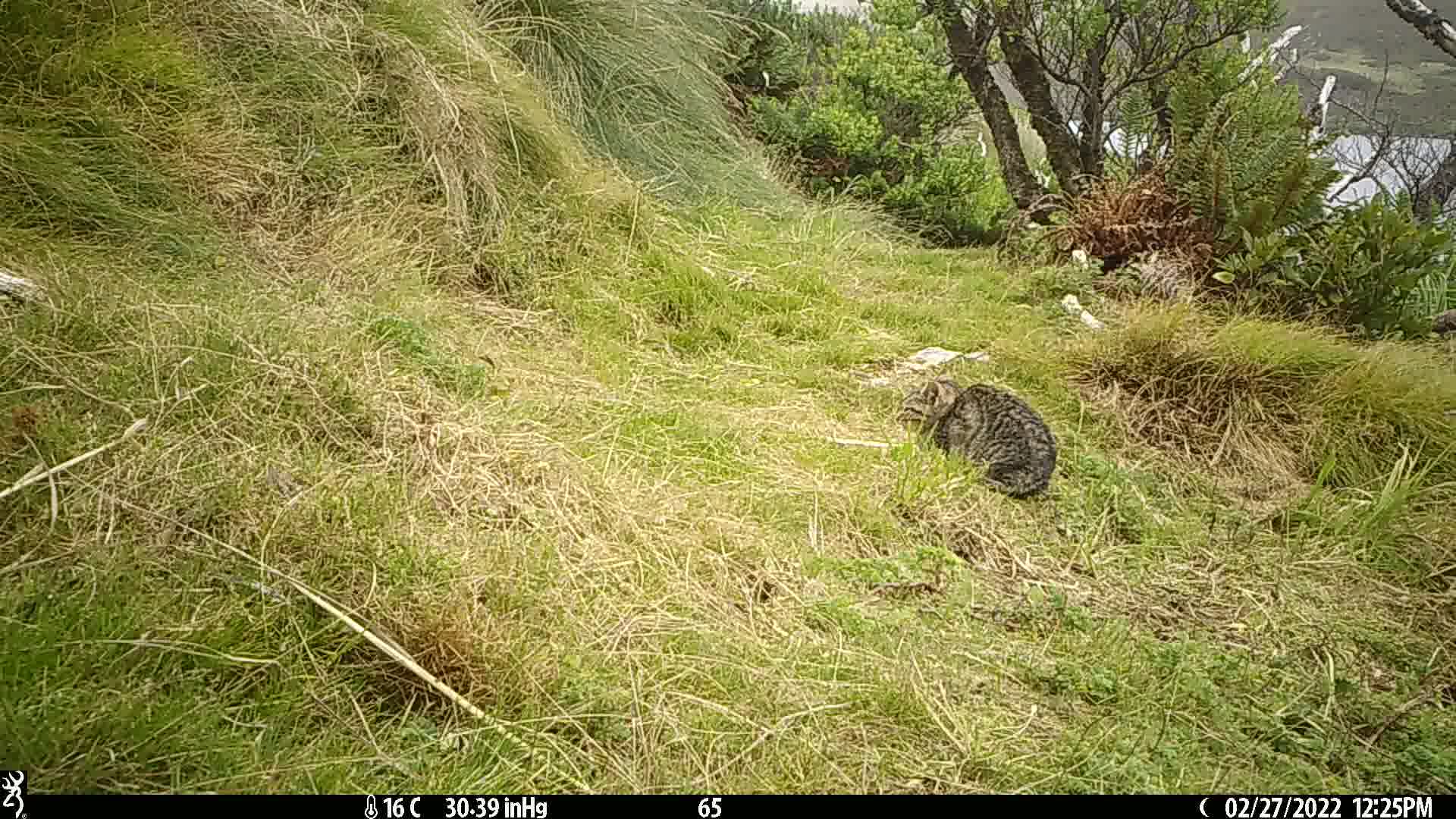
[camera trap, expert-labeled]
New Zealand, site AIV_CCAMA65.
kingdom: Animalia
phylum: Chordata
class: Mammalia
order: Carnivora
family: Felidae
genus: Felis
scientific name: Felis catus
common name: domestic cat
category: cat